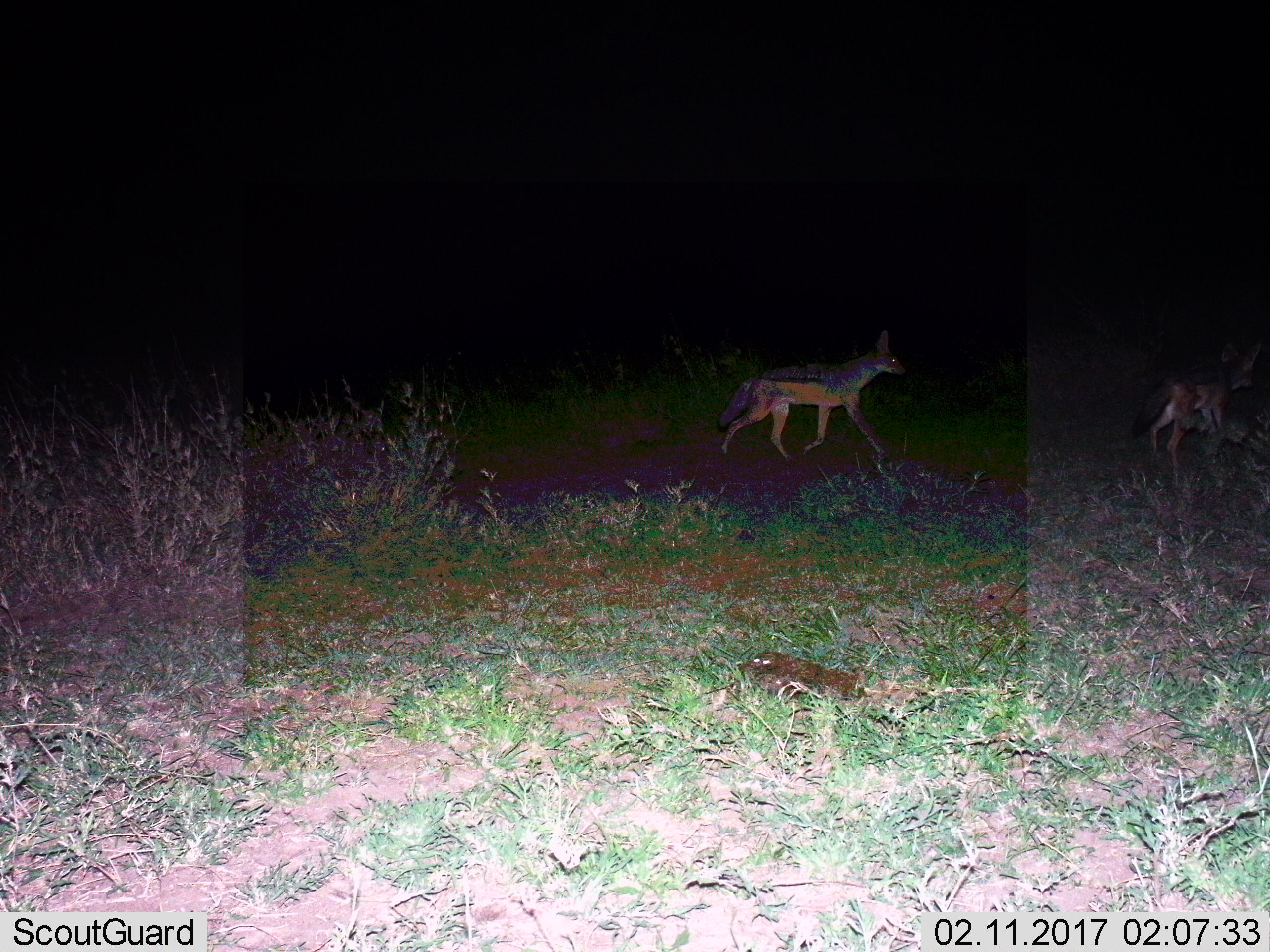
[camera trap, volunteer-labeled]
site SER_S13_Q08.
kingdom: Animalia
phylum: Chordata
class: Mammalia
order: Carnivora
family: Canidae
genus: Lupulella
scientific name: Lupulella mesomelas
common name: black-backed jackal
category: jackalblackbacked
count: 2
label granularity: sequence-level